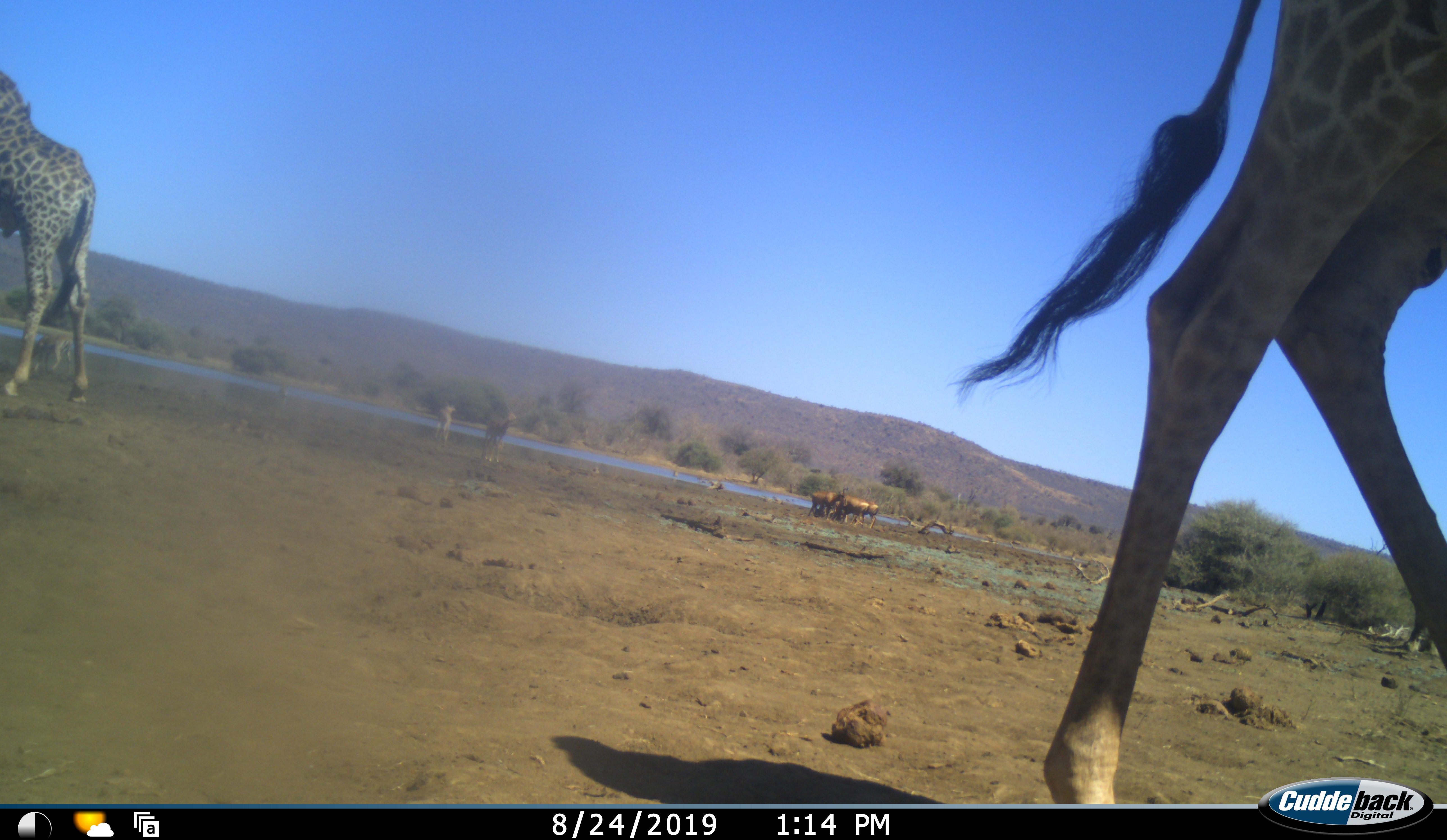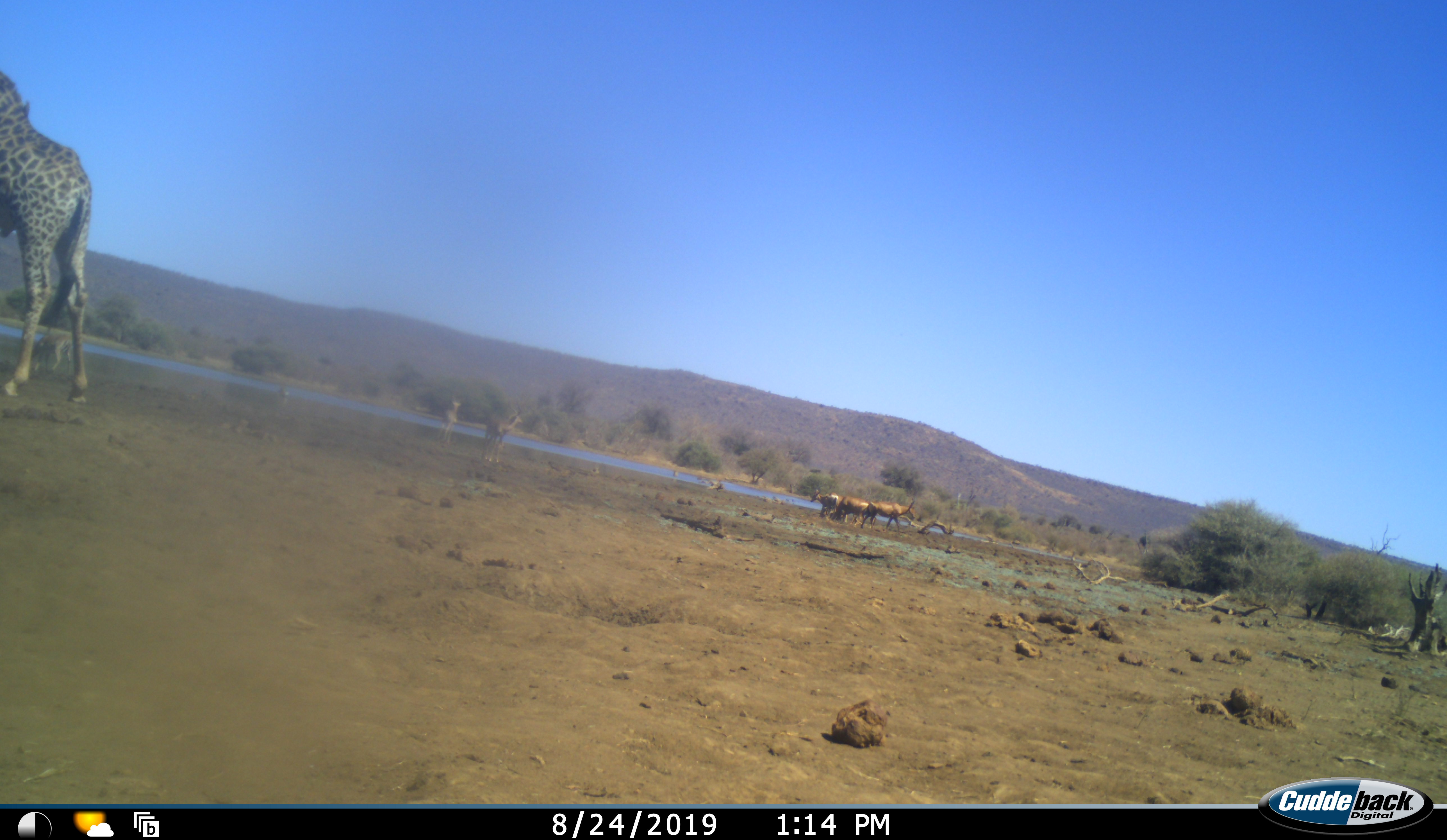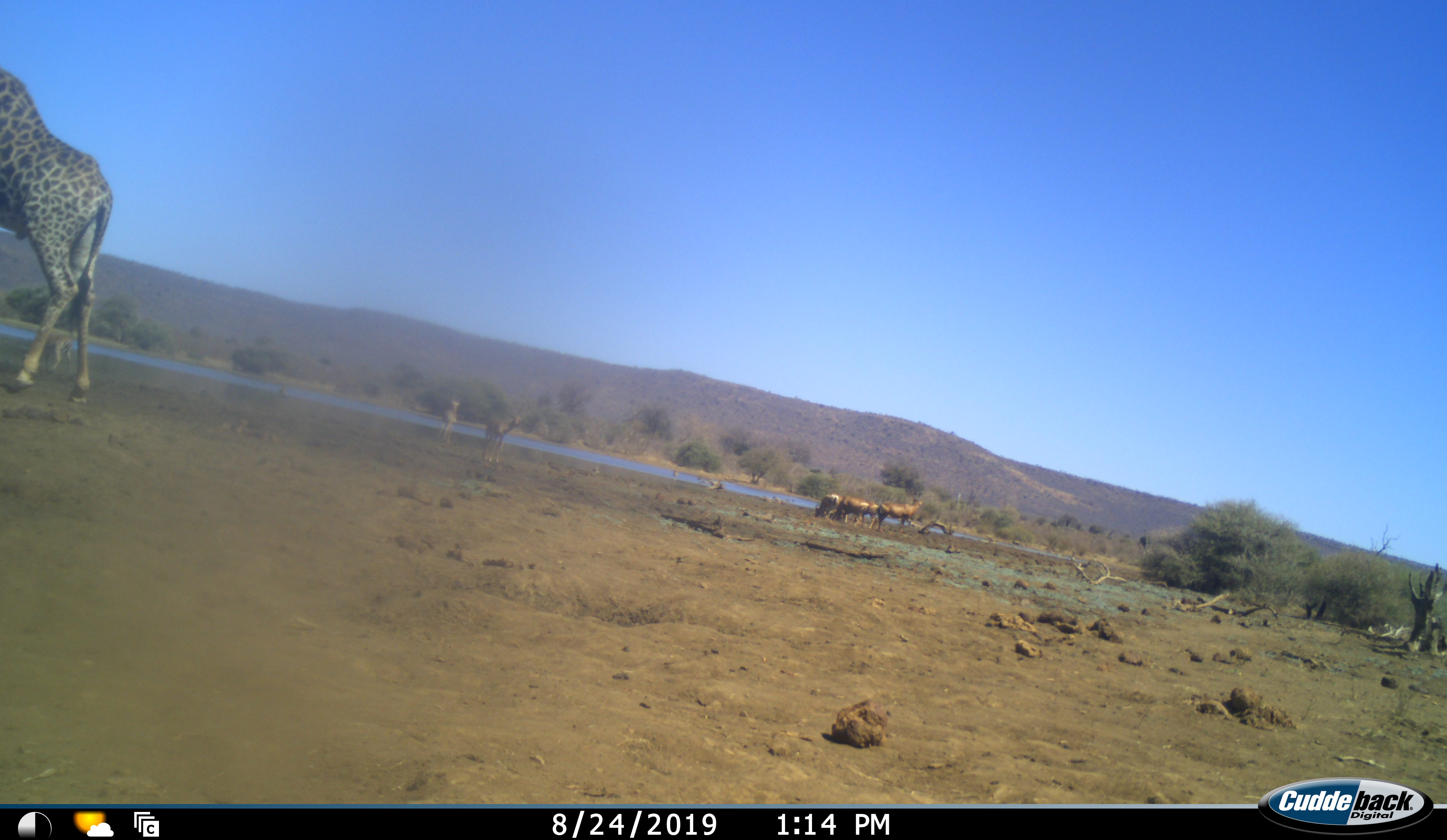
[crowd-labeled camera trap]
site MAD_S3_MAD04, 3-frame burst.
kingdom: Animalia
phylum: Chordata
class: Mammalia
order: Artiodactyla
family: Giraffidae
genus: Giraffa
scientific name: Giraffa camelopardalis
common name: giraffe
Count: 2.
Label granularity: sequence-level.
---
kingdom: Animalia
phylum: Chordata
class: Mammalia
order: Artiodactyla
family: Bovidae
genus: Aepyceros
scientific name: Aepyceros melampus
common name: impala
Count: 6.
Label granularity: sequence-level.